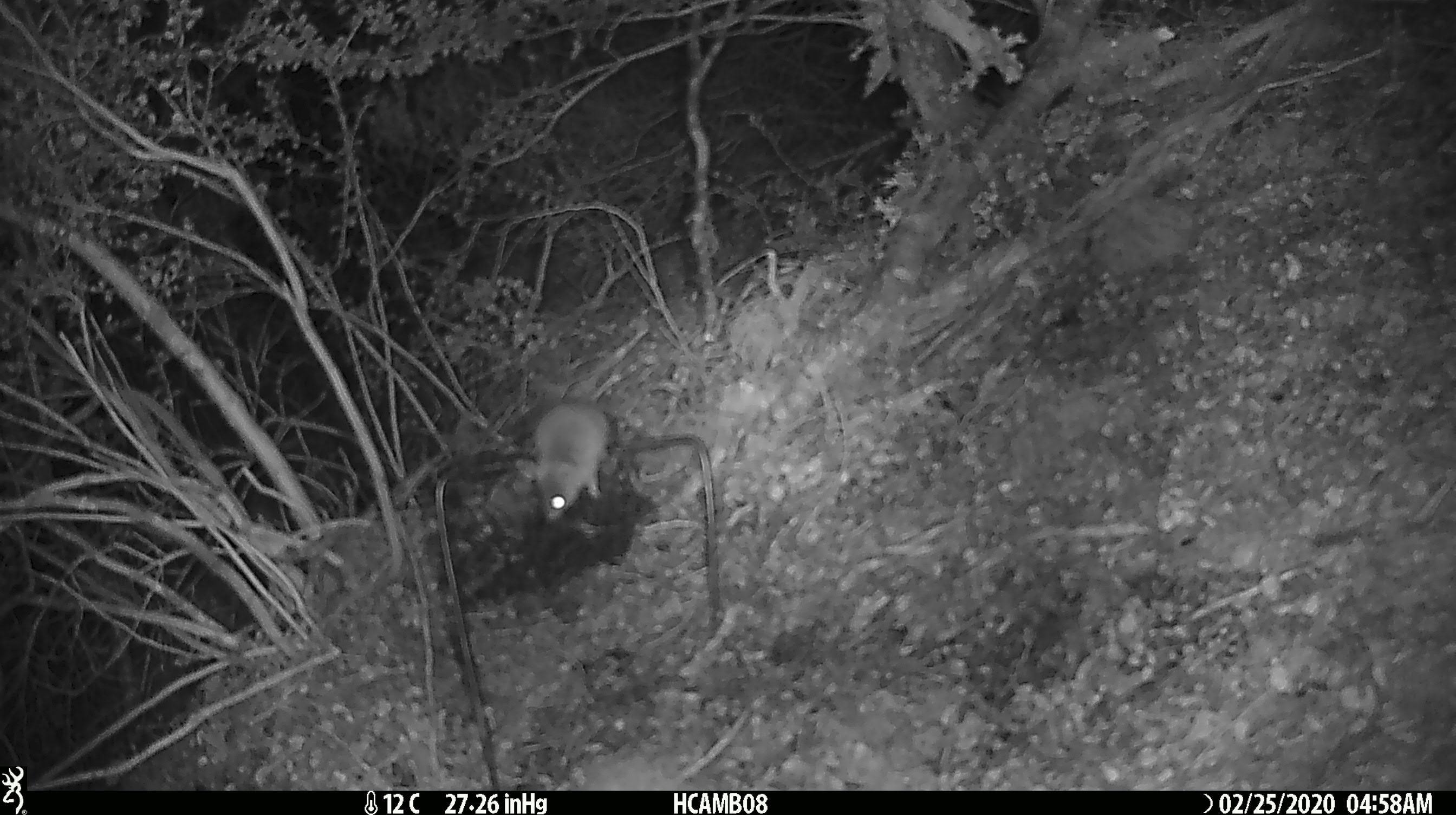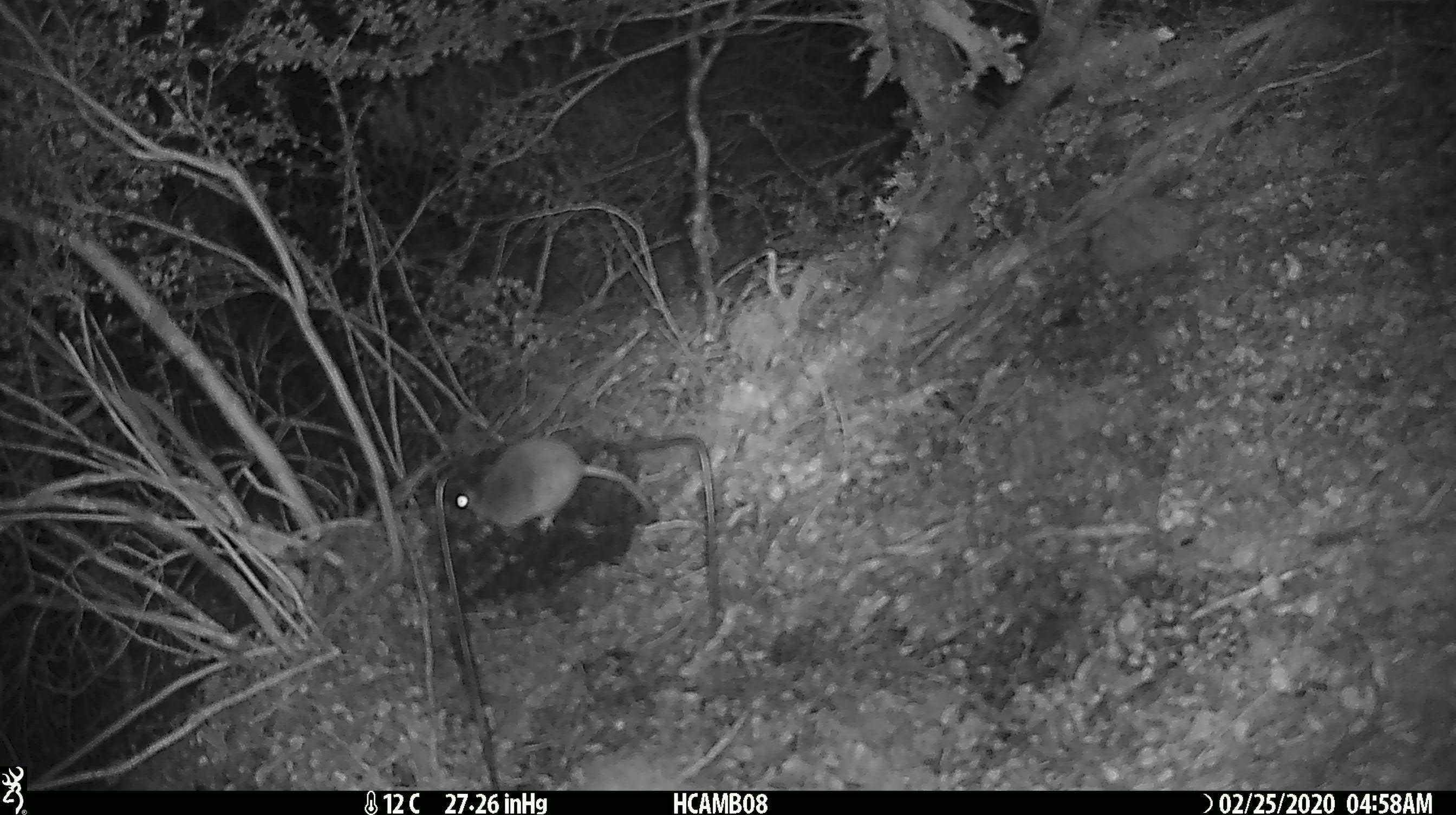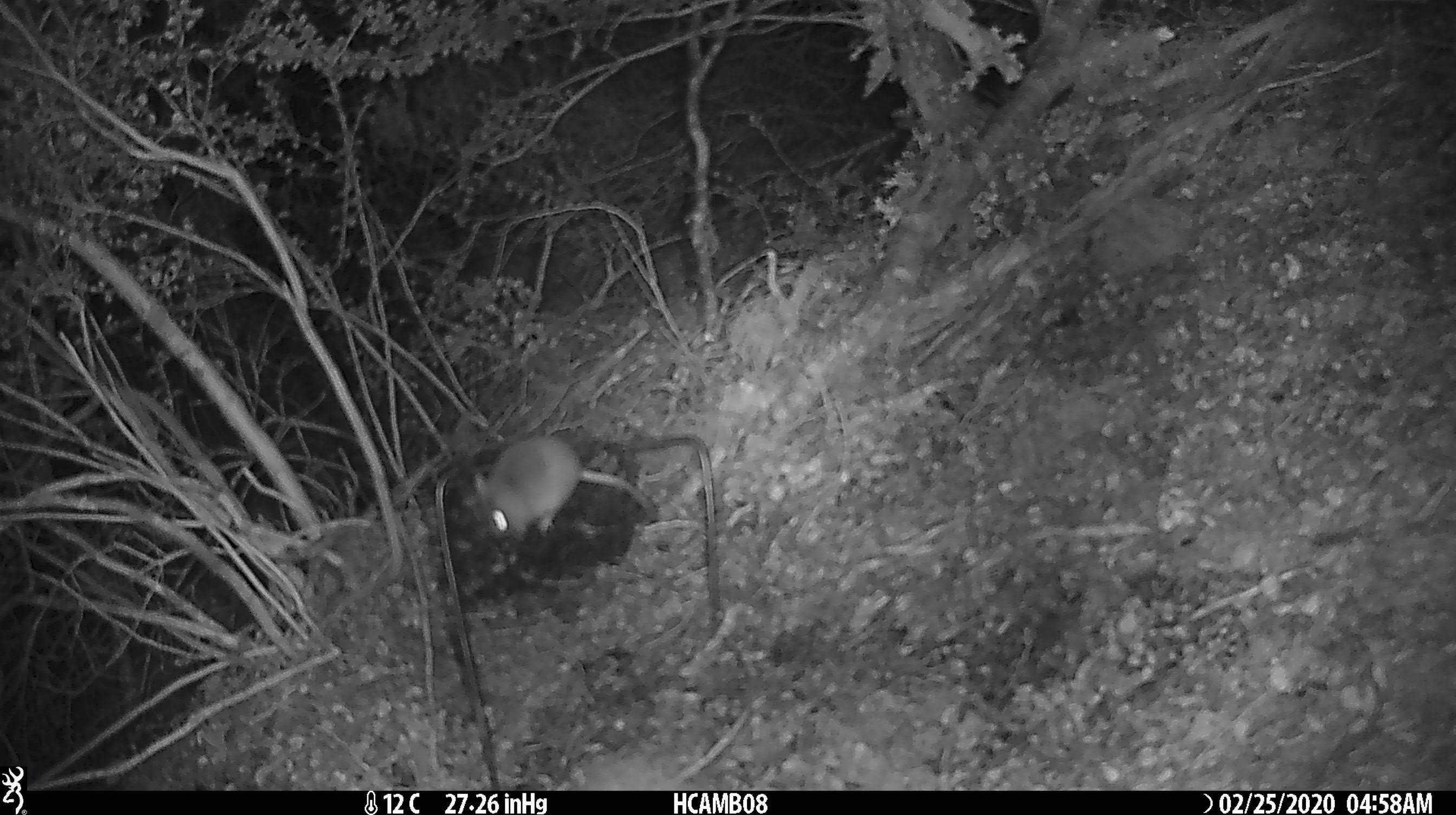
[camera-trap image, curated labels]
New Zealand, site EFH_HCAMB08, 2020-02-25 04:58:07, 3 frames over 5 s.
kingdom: Animalia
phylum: Chordata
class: Mammalia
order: Rodentia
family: Muridae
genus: Mus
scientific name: Mus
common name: mouse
Mouse (Mus).